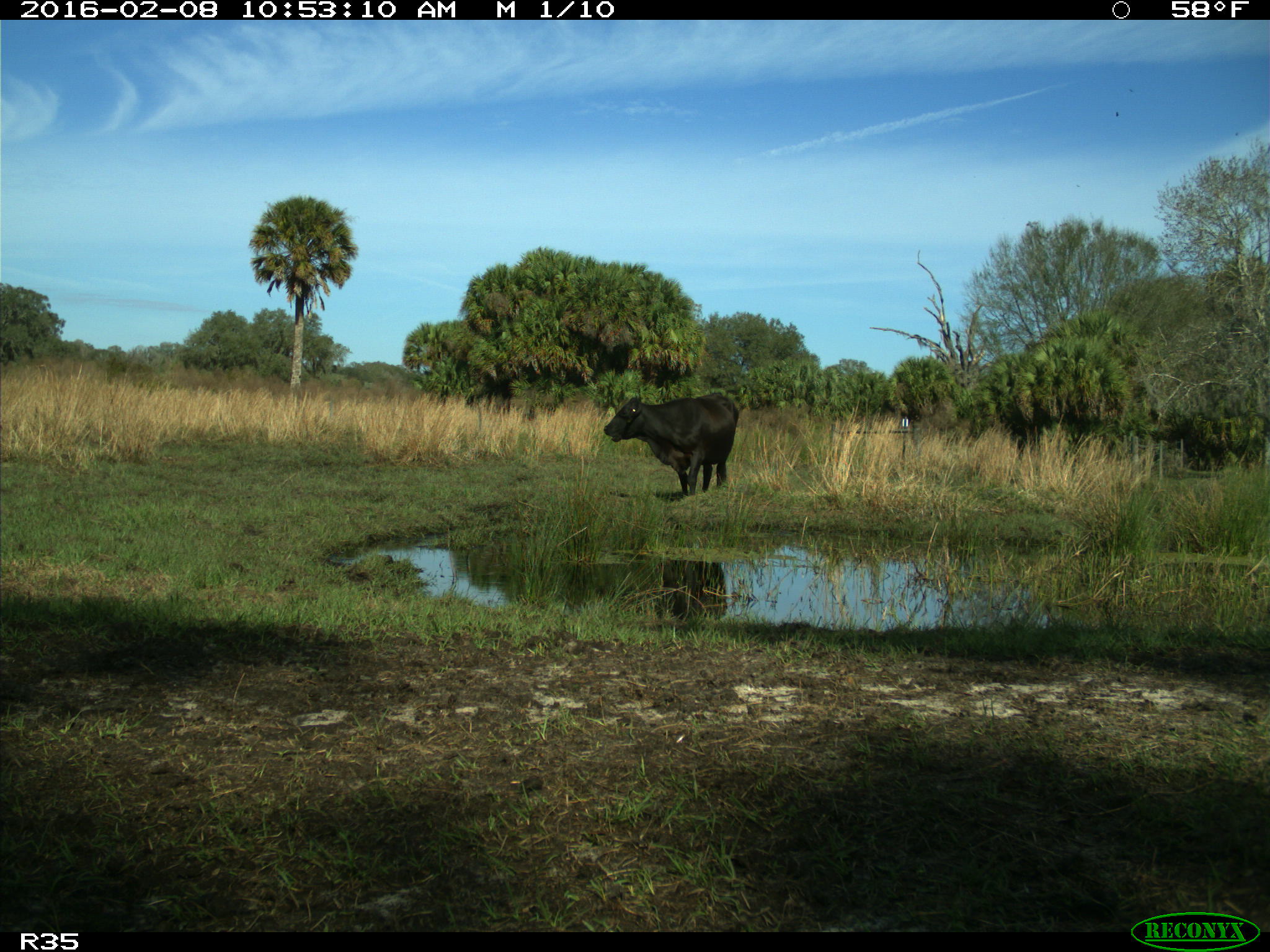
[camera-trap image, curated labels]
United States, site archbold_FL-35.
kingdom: Animalia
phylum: Chordata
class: Mammalia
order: Artiodactyla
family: Bovidae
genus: Bos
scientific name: Bos taurus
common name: domestic cow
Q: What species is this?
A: Bos taurus (domestic cow).